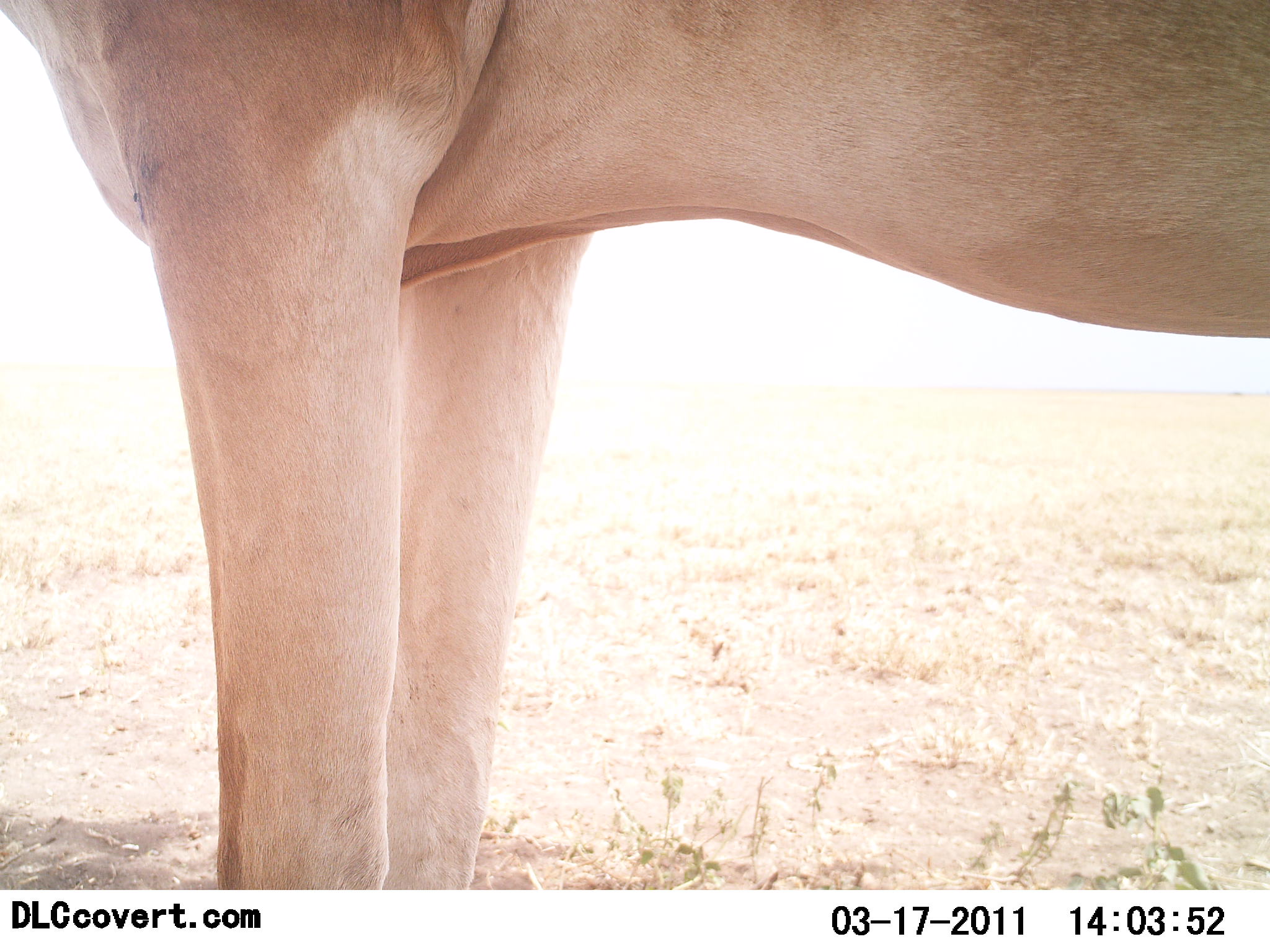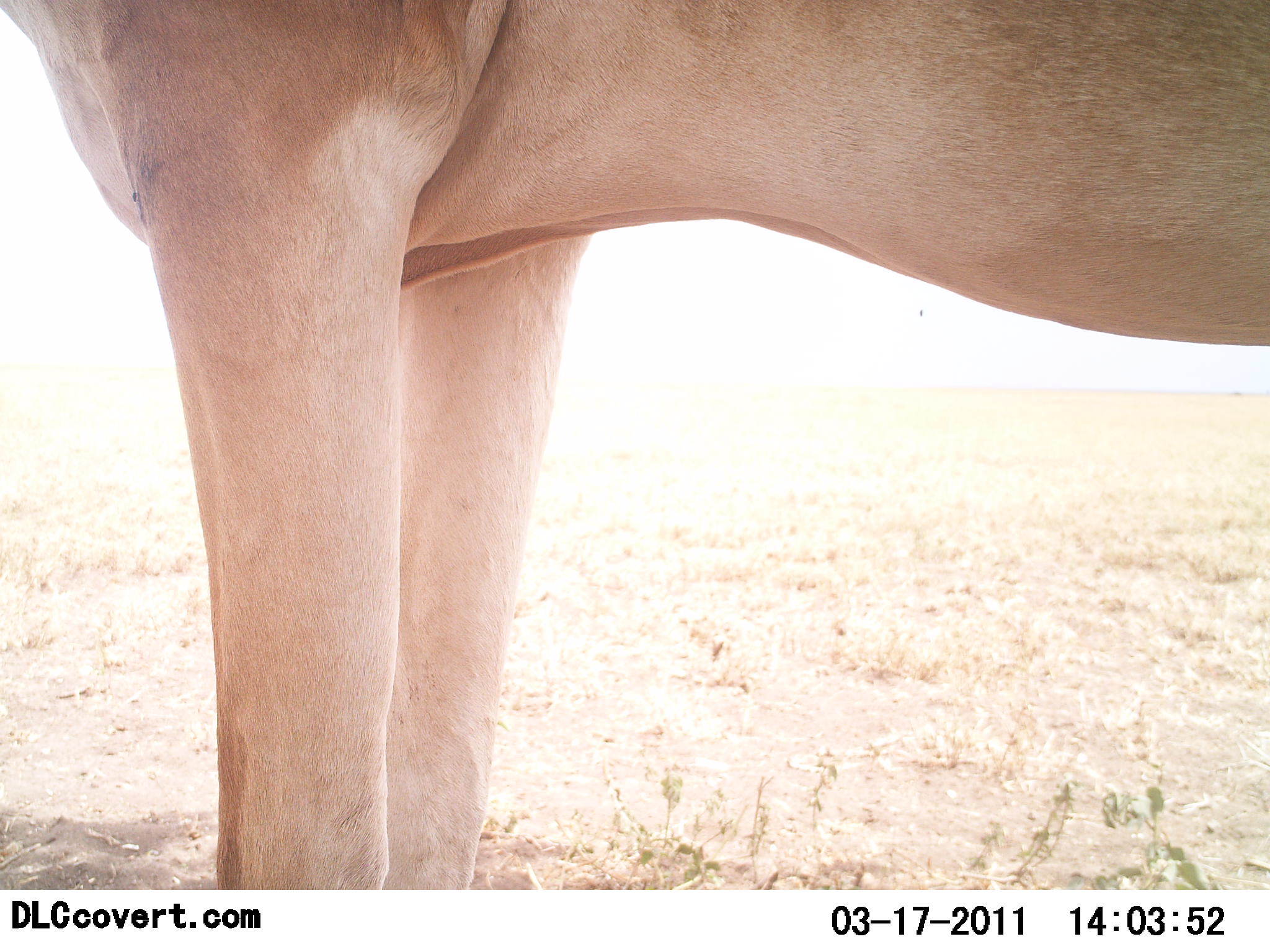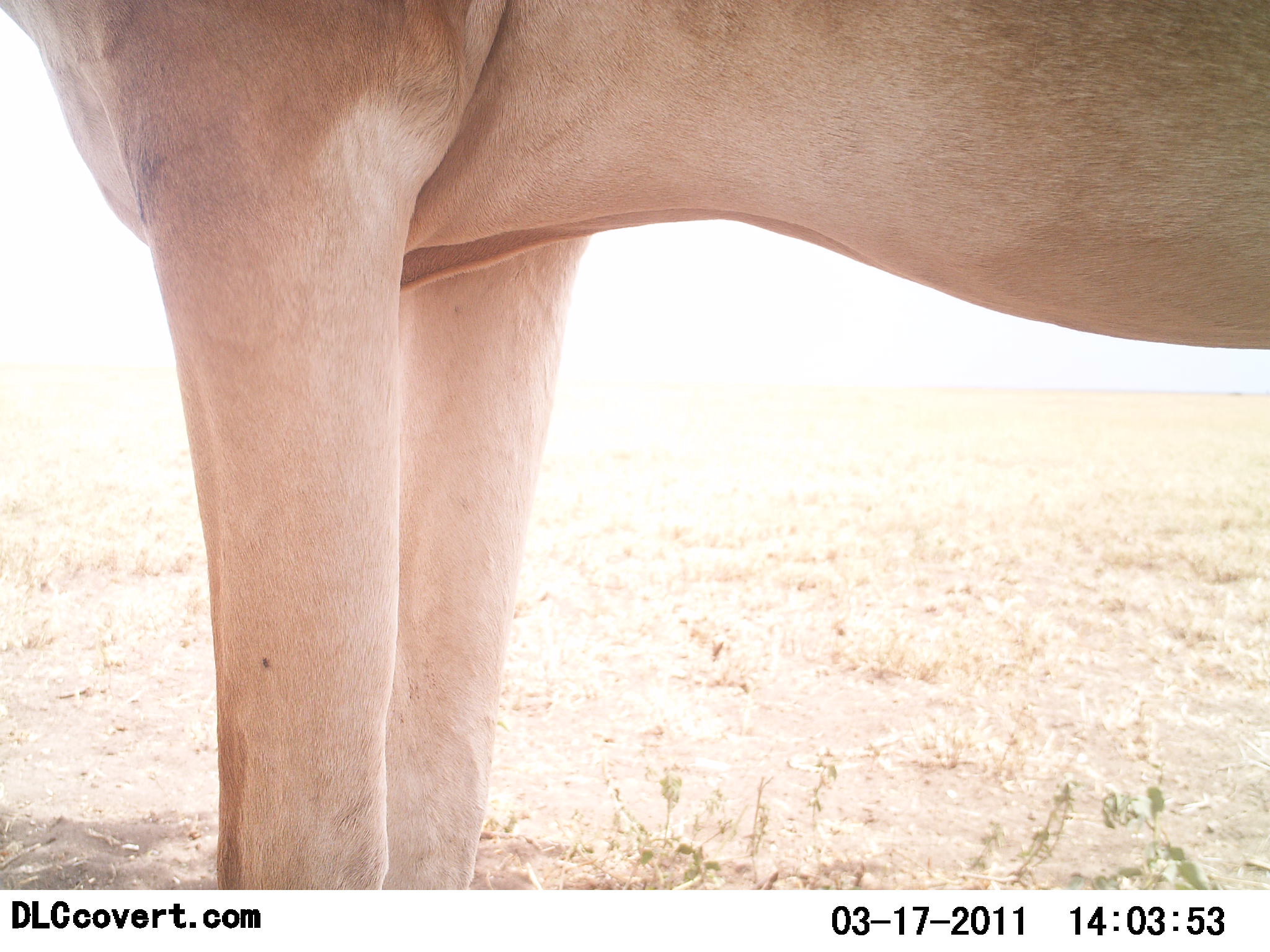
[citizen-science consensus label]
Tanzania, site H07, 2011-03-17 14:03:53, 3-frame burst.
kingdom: Animalia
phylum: Chordata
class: Mammalia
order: Artiodactyla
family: Bovidae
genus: Alcelaphus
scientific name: Alcelaphus buselaphus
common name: hartebeest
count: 1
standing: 100%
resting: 0%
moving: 0%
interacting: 0%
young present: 0%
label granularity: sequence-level